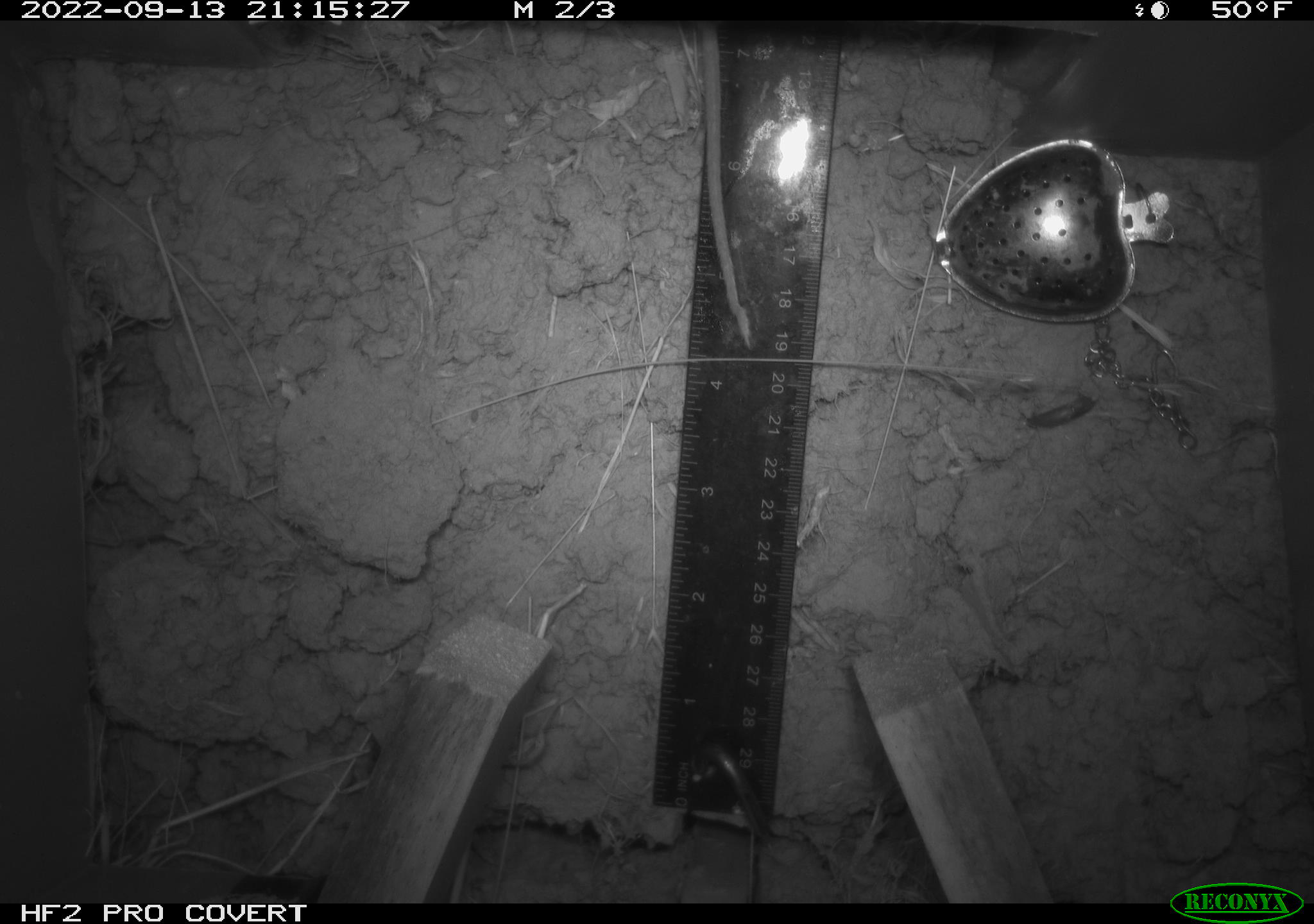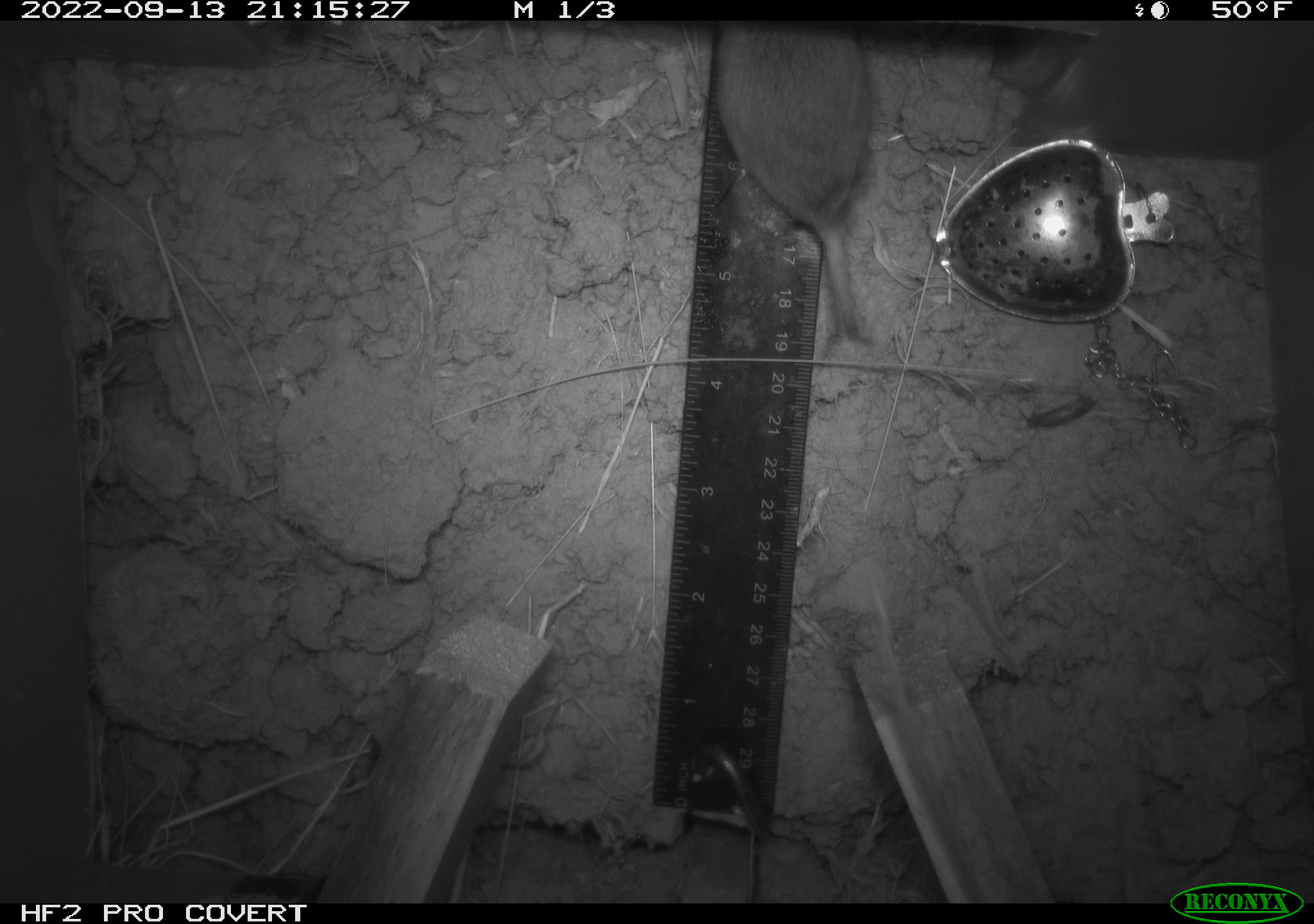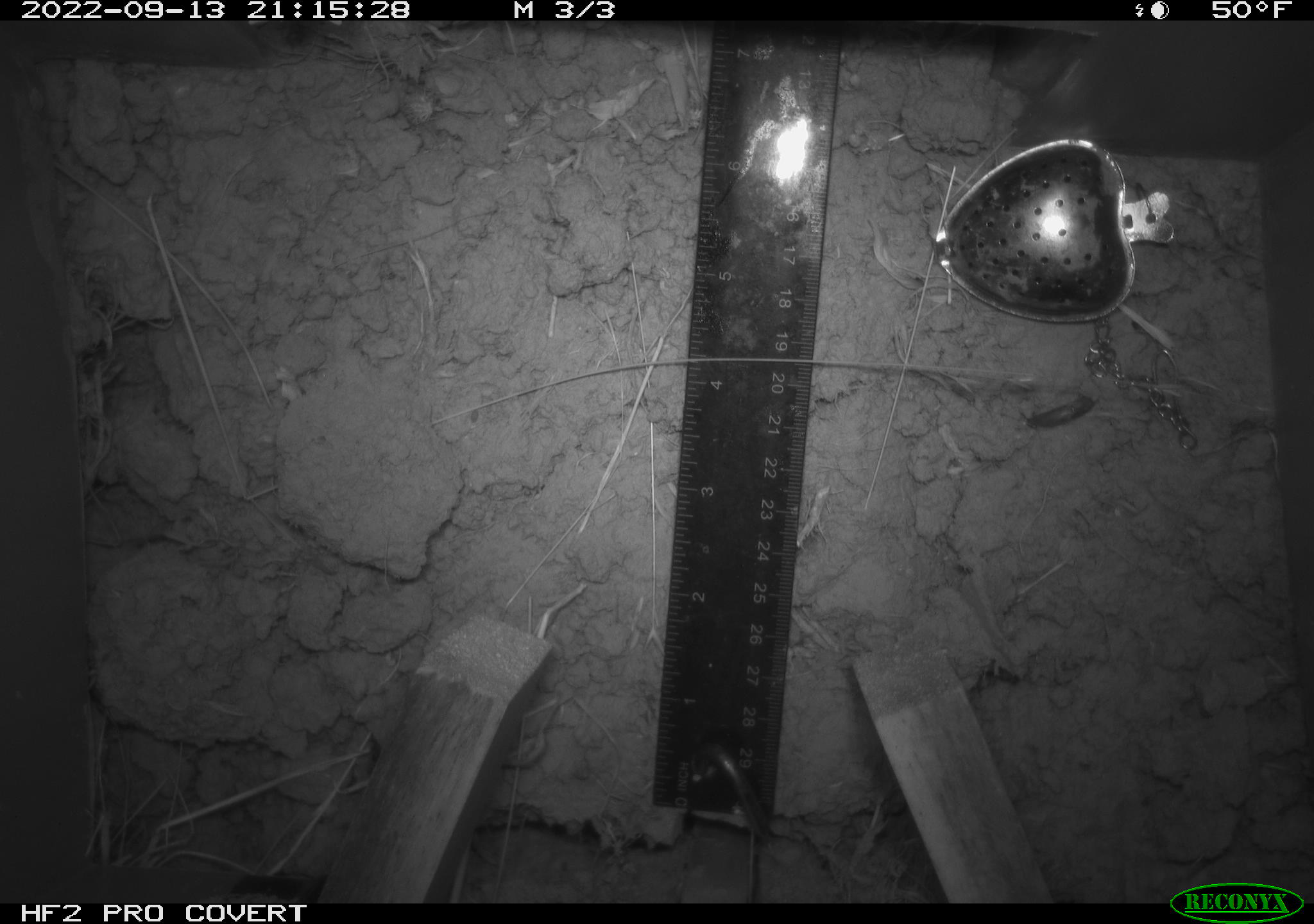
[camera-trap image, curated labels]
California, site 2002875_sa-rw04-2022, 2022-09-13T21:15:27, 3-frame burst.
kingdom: Animalia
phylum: Chordata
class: Mammalia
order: Rodentia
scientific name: Rodentia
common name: mouse species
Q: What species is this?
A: Mouse species (Rodentia).